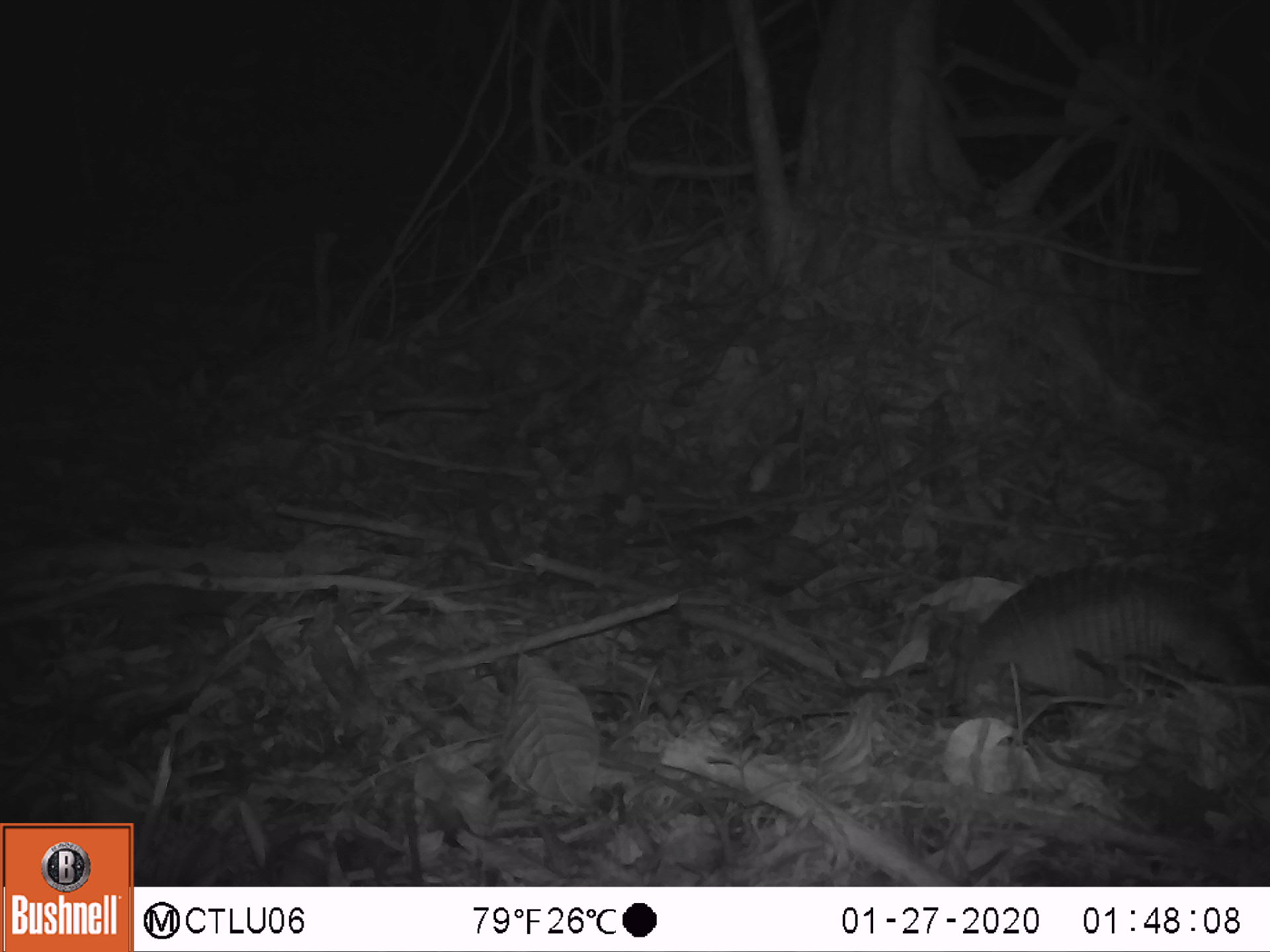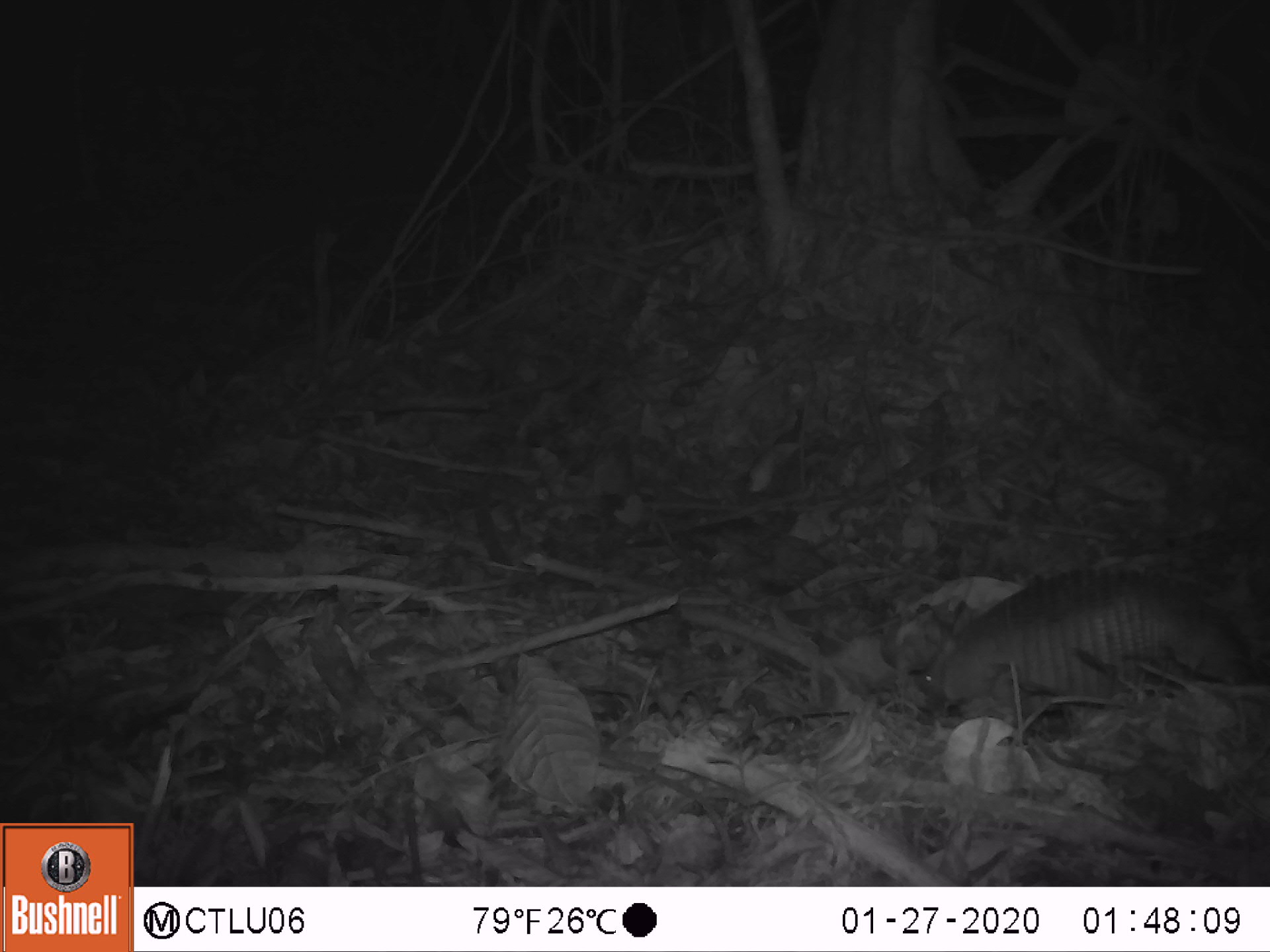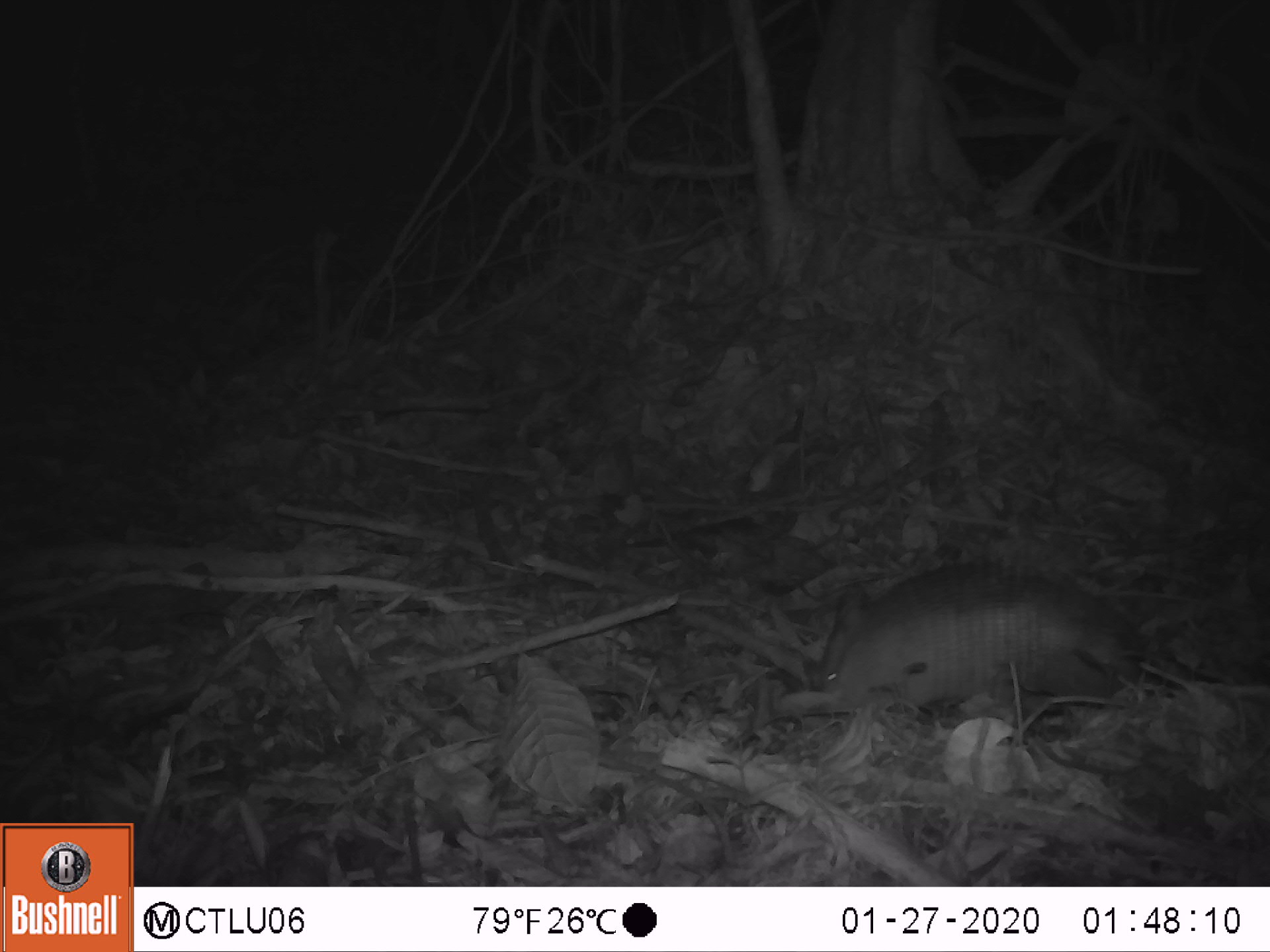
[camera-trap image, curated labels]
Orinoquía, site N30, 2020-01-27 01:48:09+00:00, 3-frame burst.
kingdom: Animalia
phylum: Chordata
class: Mammalia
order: Cingulata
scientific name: Cingulata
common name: armadillo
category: unknown armadillo